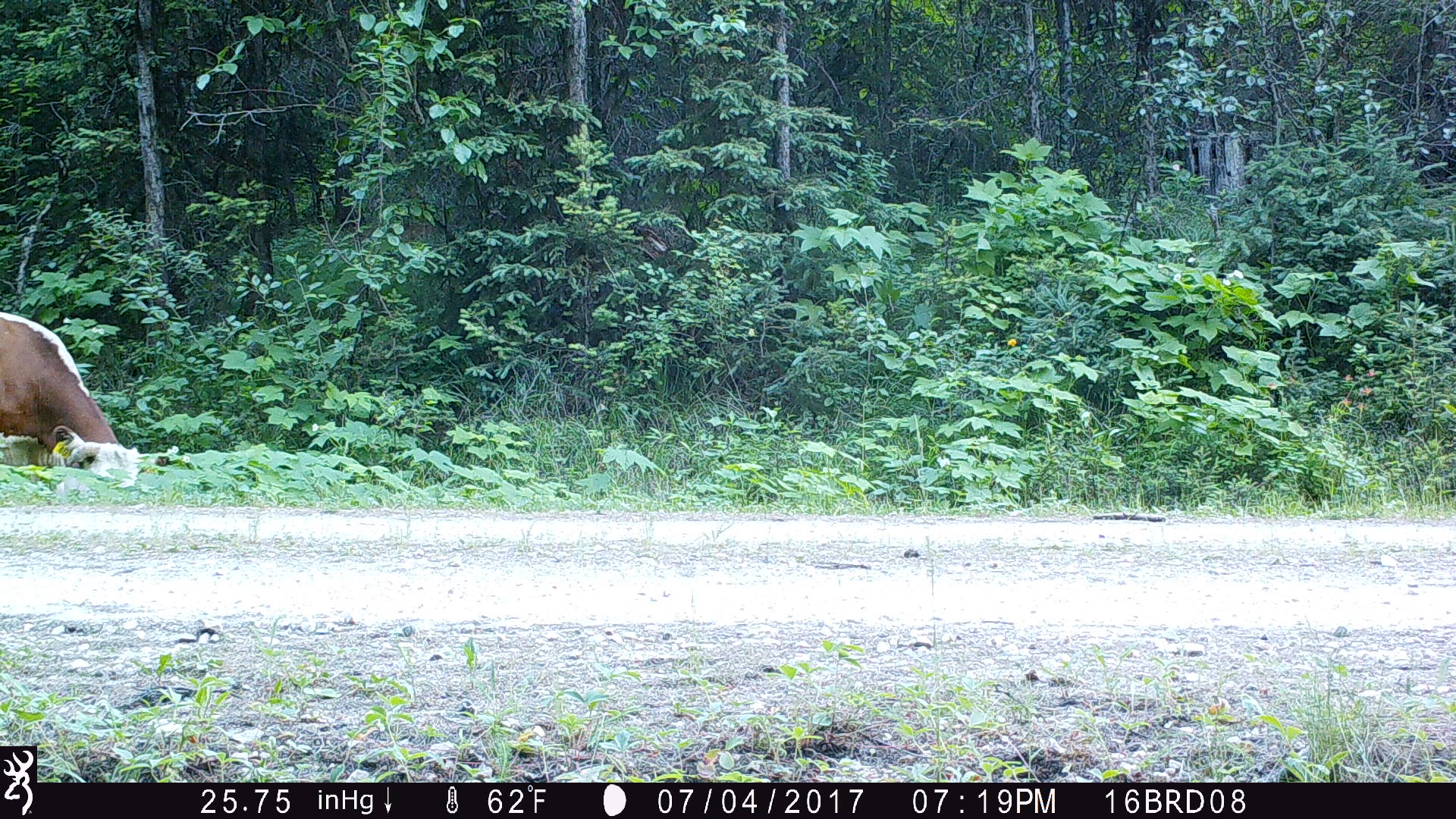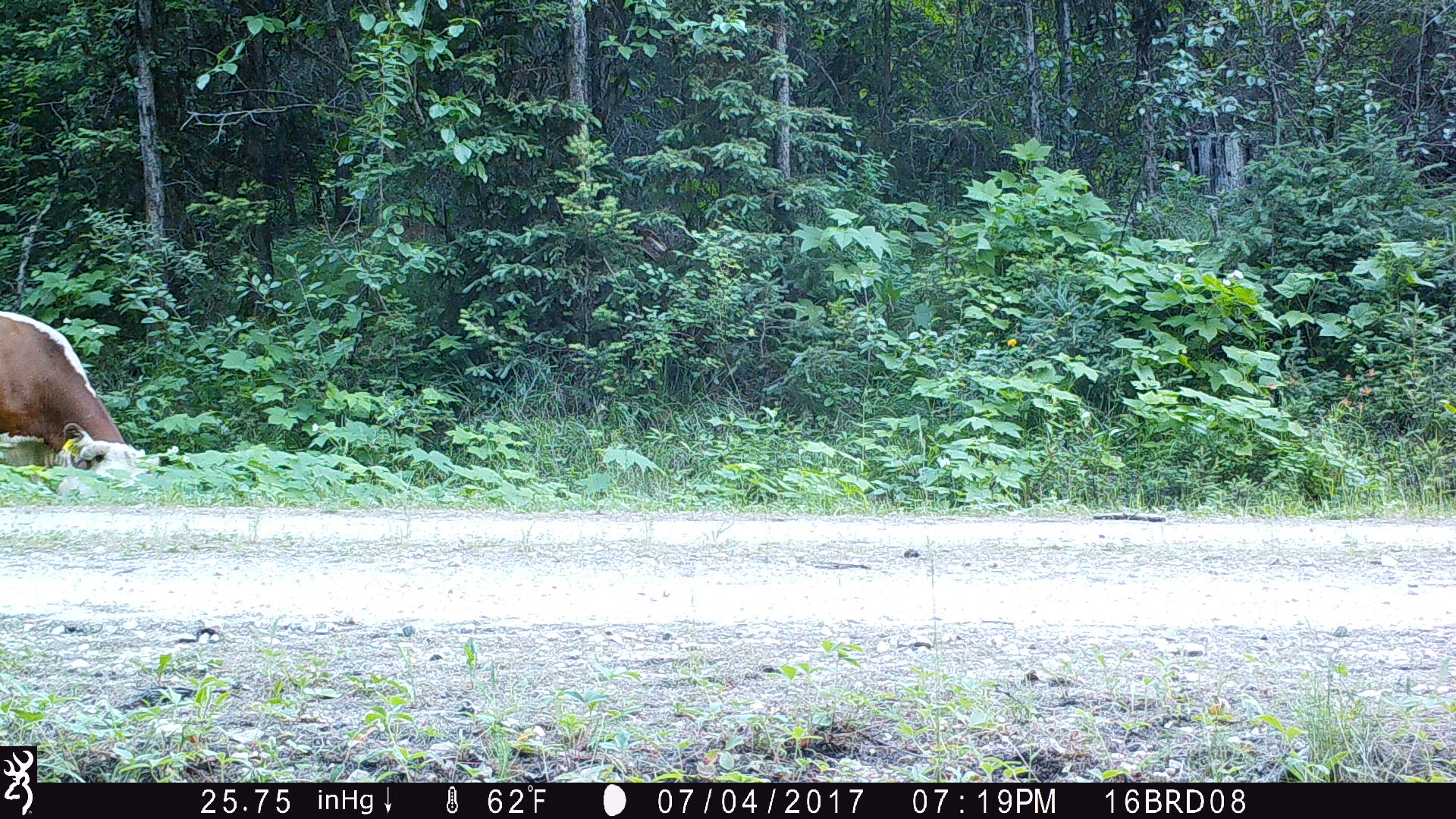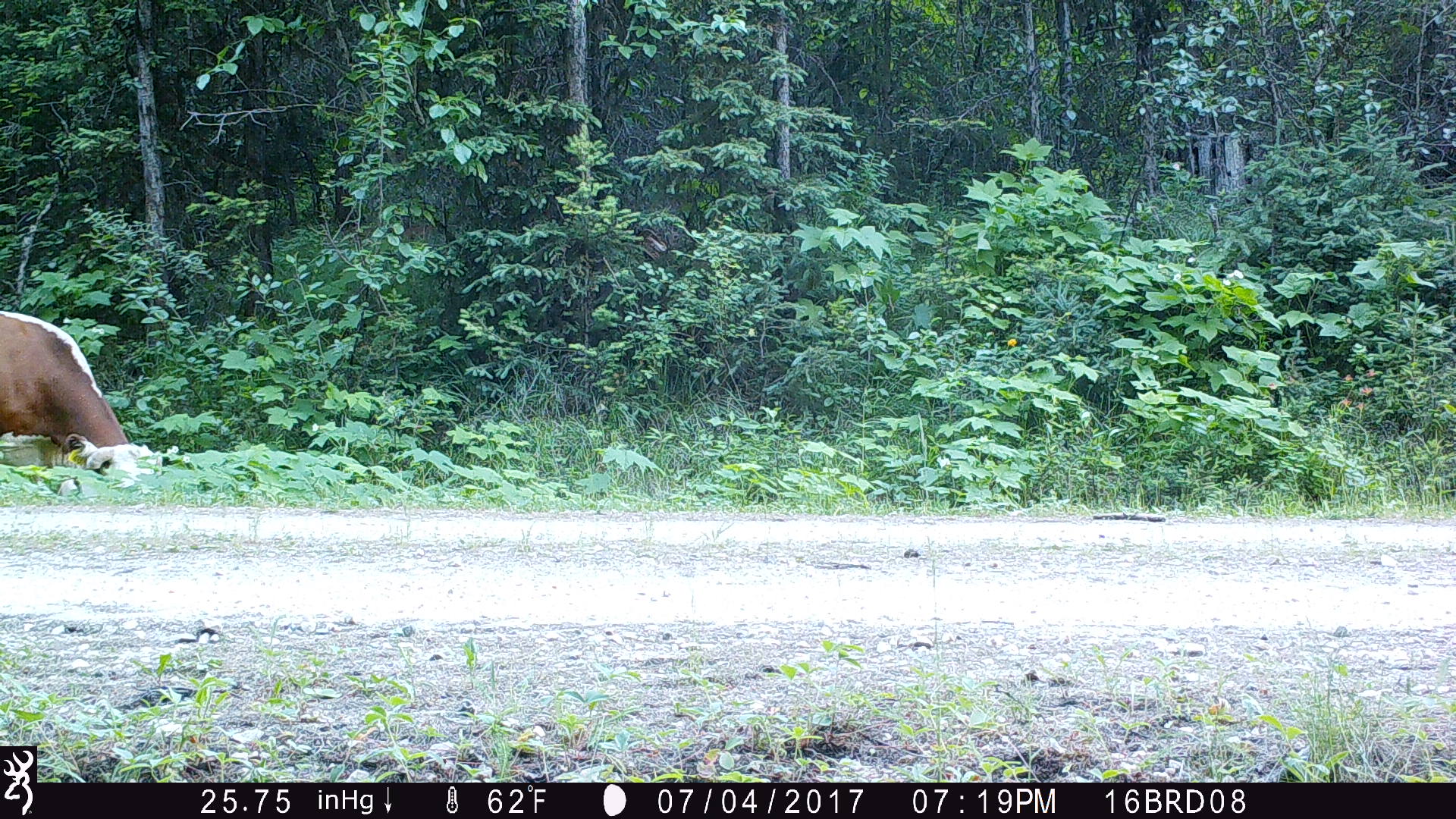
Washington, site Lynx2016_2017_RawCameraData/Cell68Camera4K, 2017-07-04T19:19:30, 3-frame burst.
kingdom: Animalia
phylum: Chordata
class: Mammalia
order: Artiodactyla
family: Bovidae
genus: Bos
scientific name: Bos taurus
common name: domestic cattle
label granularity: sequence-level